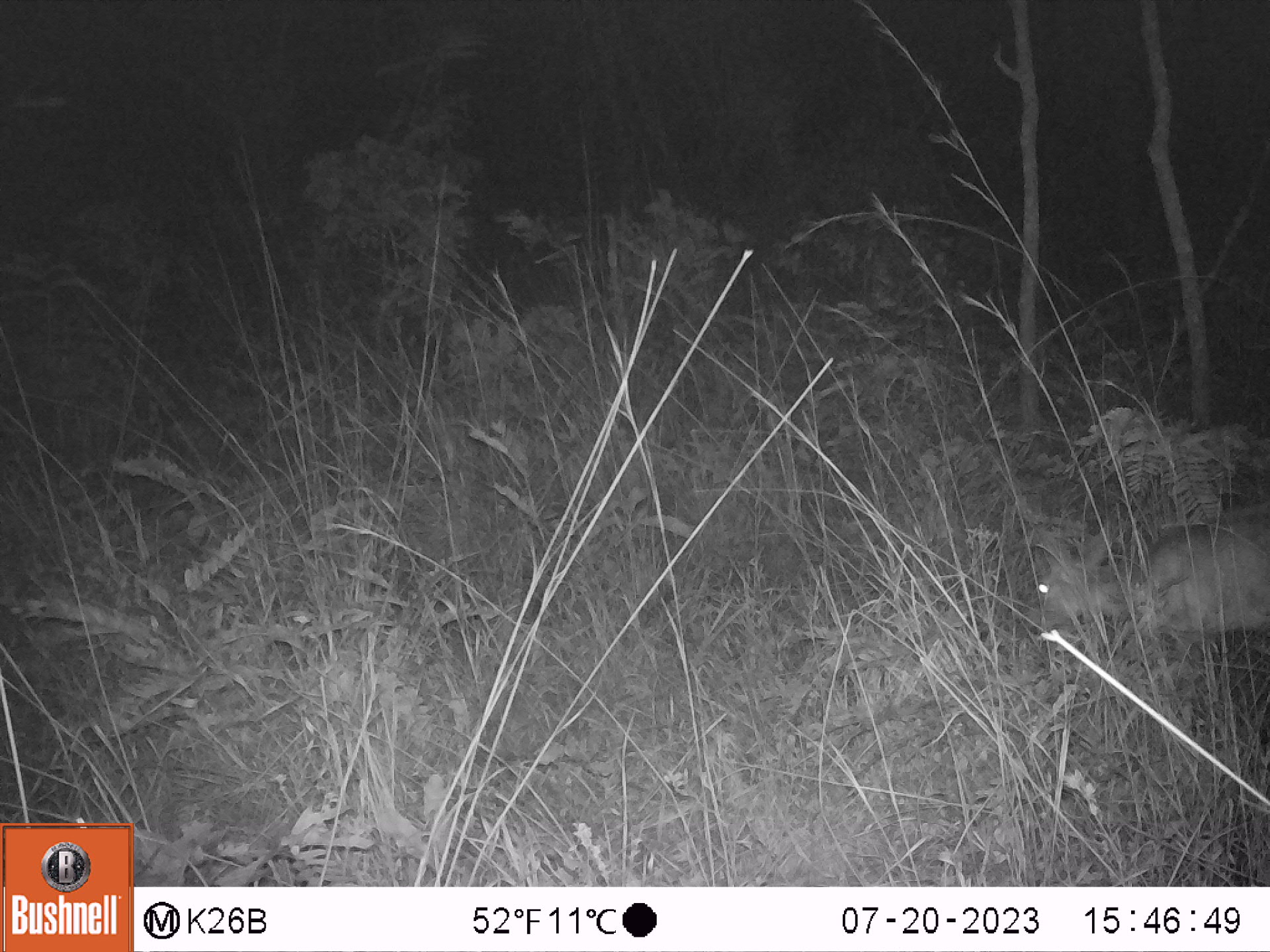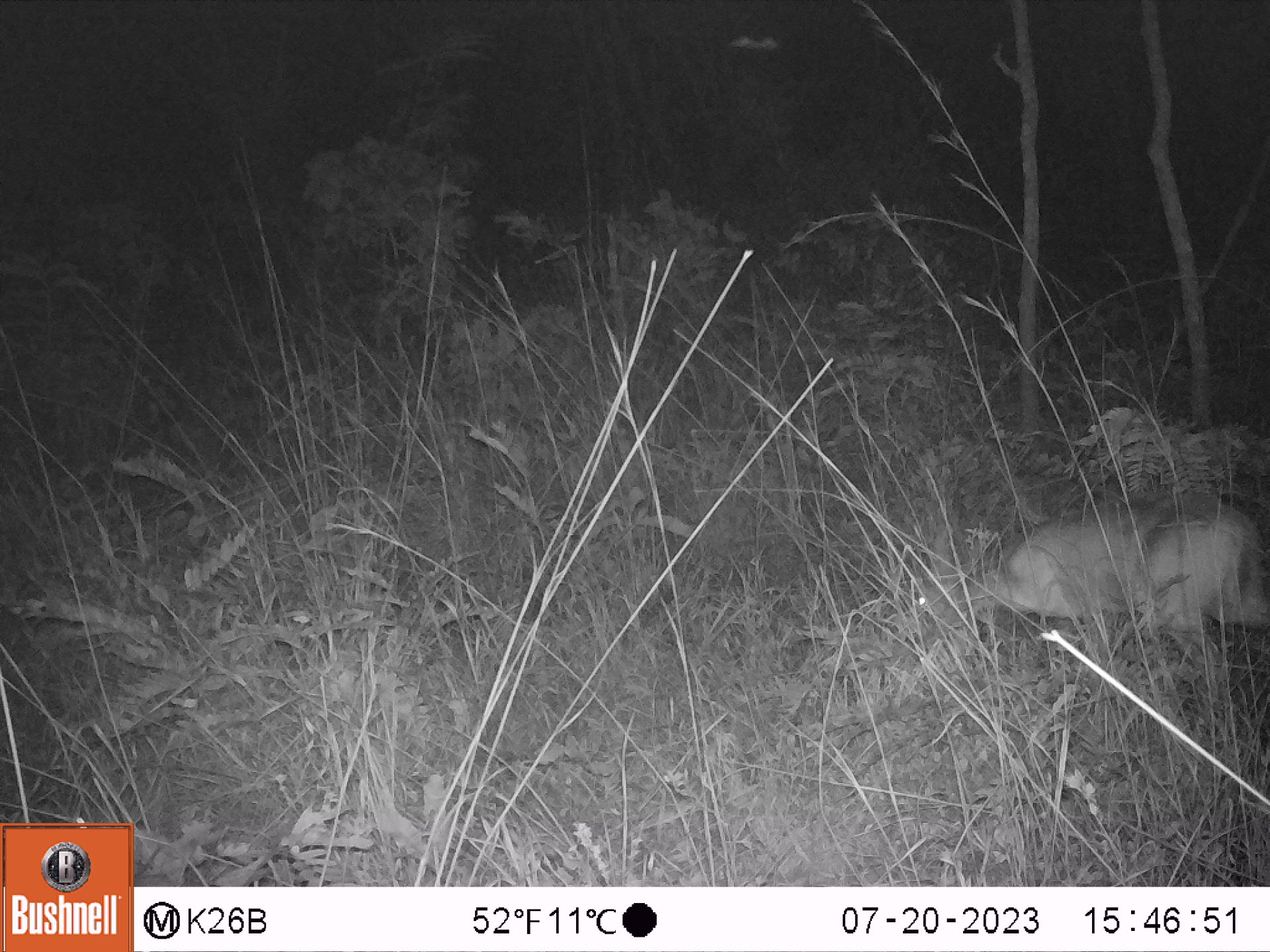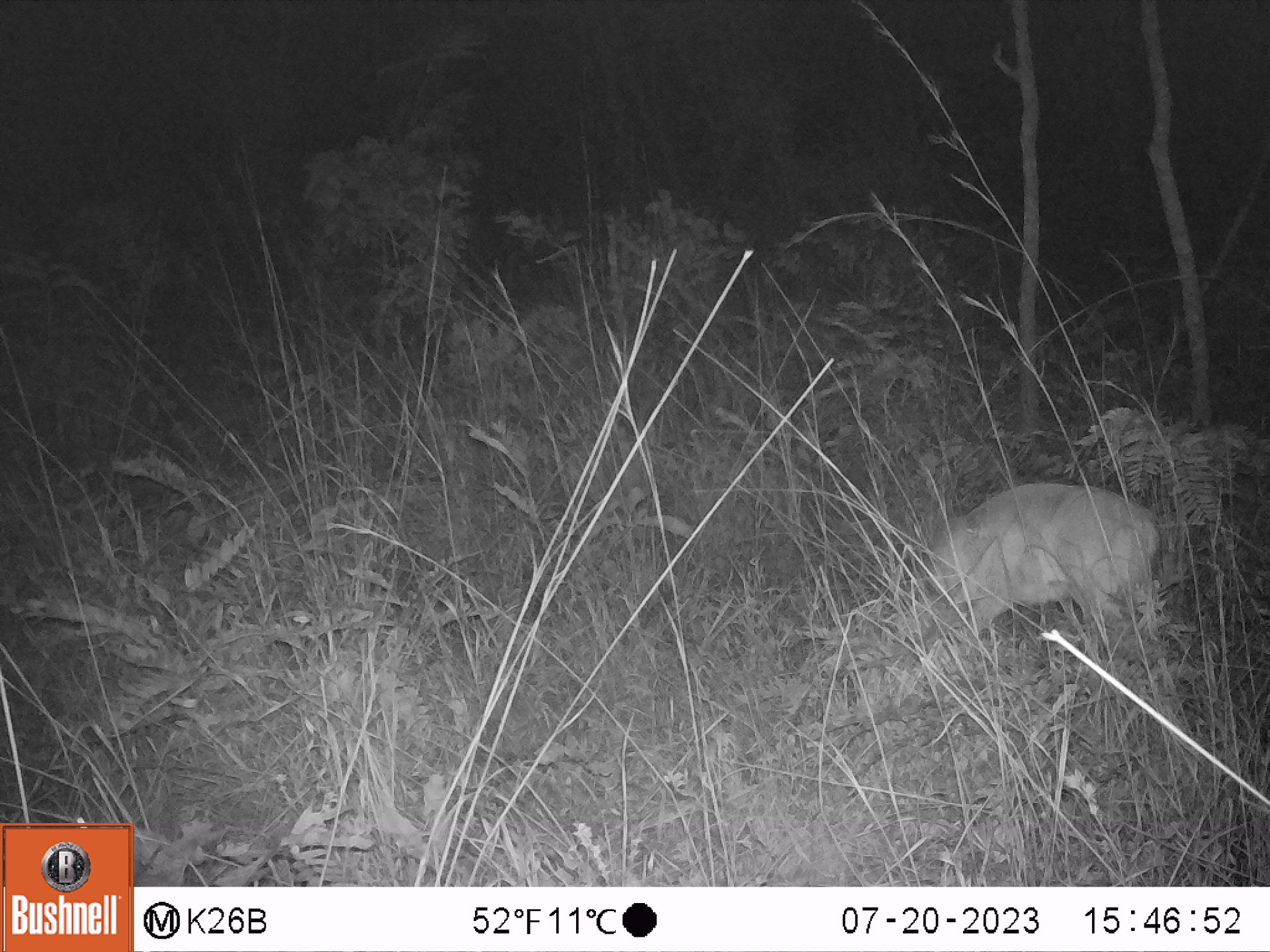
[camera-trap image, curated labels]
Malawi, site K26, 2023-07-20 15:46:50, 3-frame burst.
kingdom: Animalia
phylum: Chordata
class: Mammalia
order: Artiodactyla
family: Bovidae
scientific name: Antilopinae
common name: small antelope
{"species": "small antelope (Antilopinae)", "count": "1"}